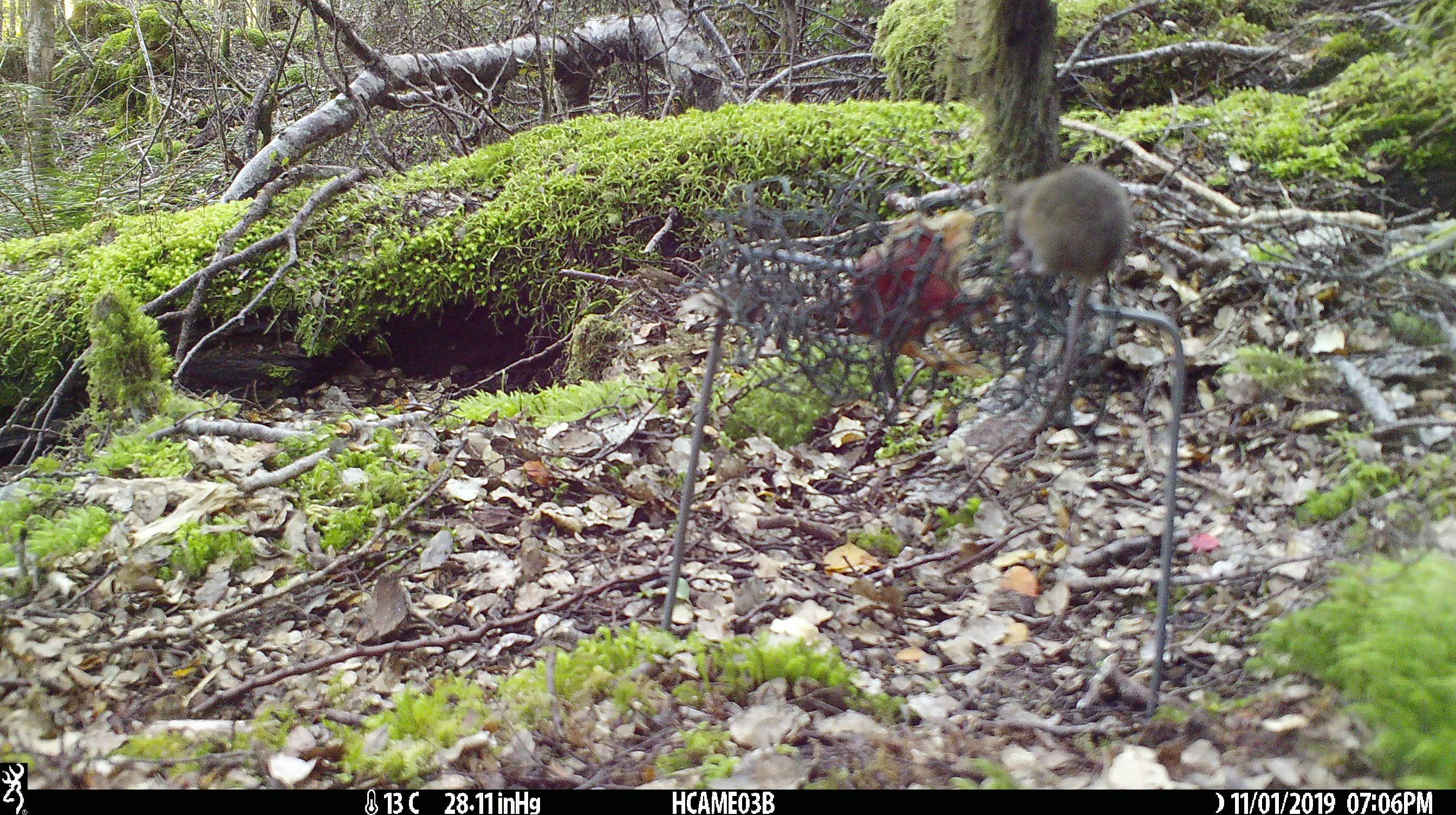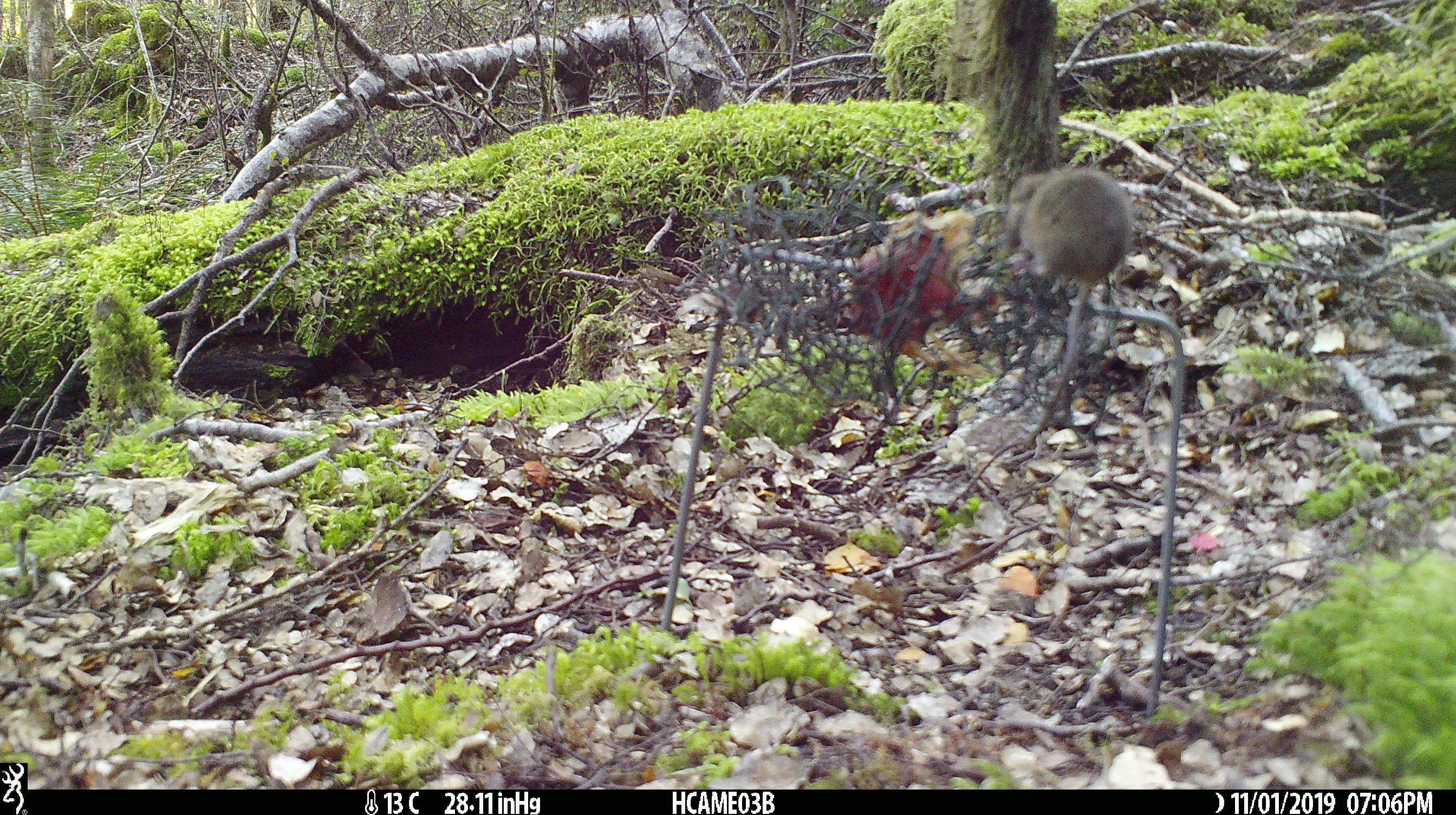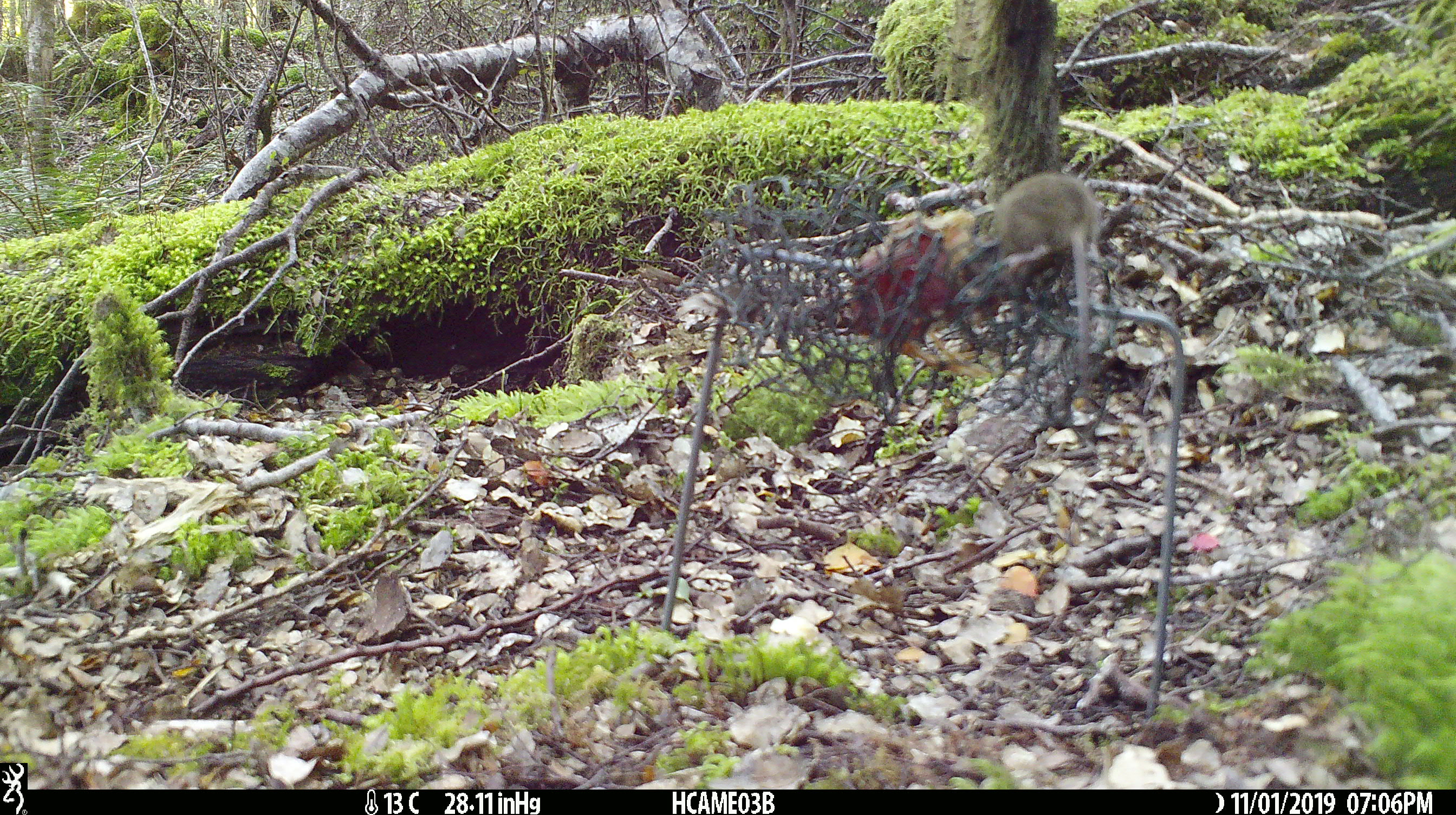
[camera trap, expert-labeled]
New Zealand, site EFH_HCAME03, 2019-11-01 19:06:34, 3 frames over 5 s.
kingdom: Animalia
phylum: Chordata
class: Mammalia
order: Rodentia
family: Muridae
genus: Mus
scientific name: Mus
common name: mouse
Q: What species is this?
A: Mouse (Mus).